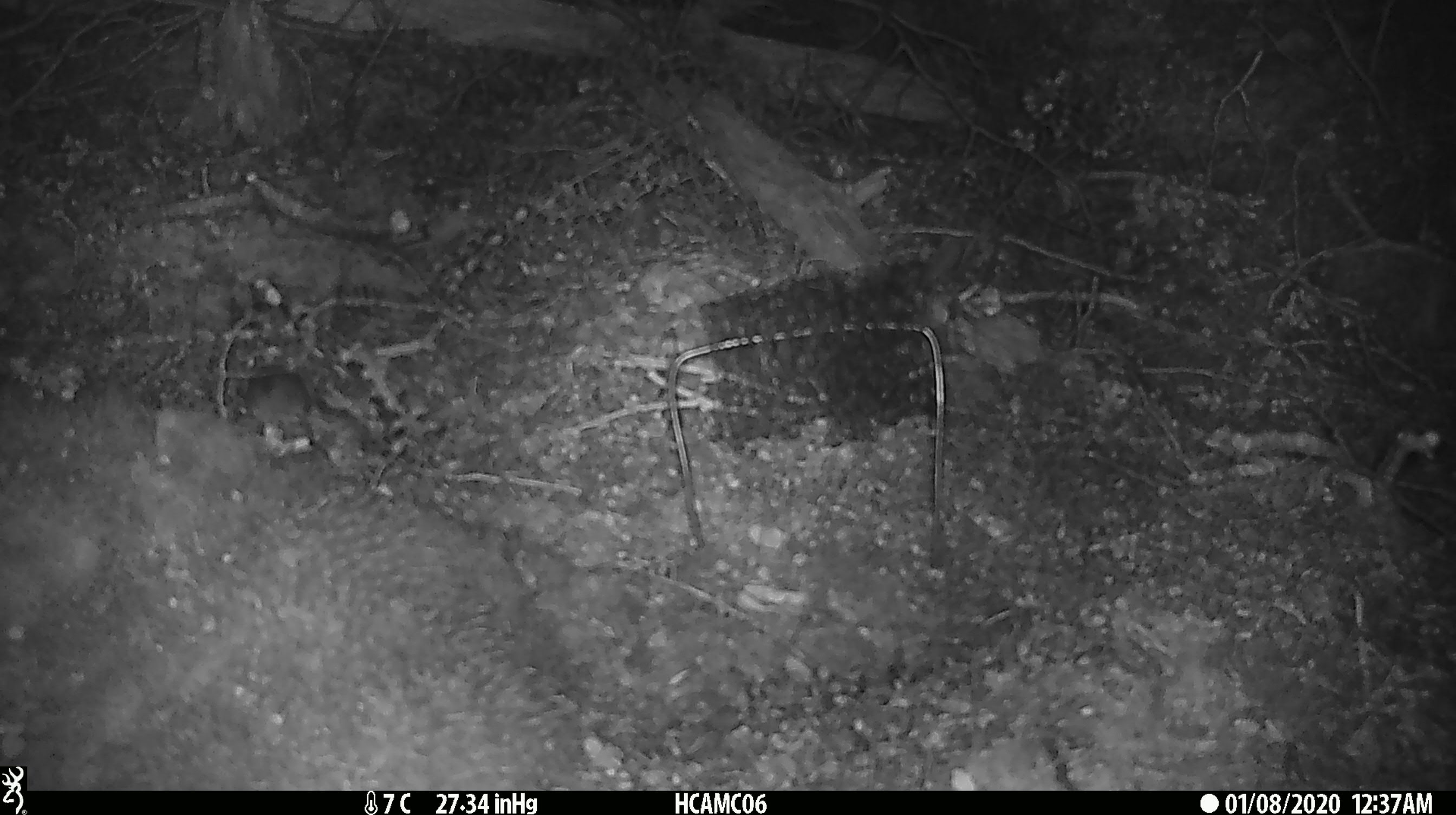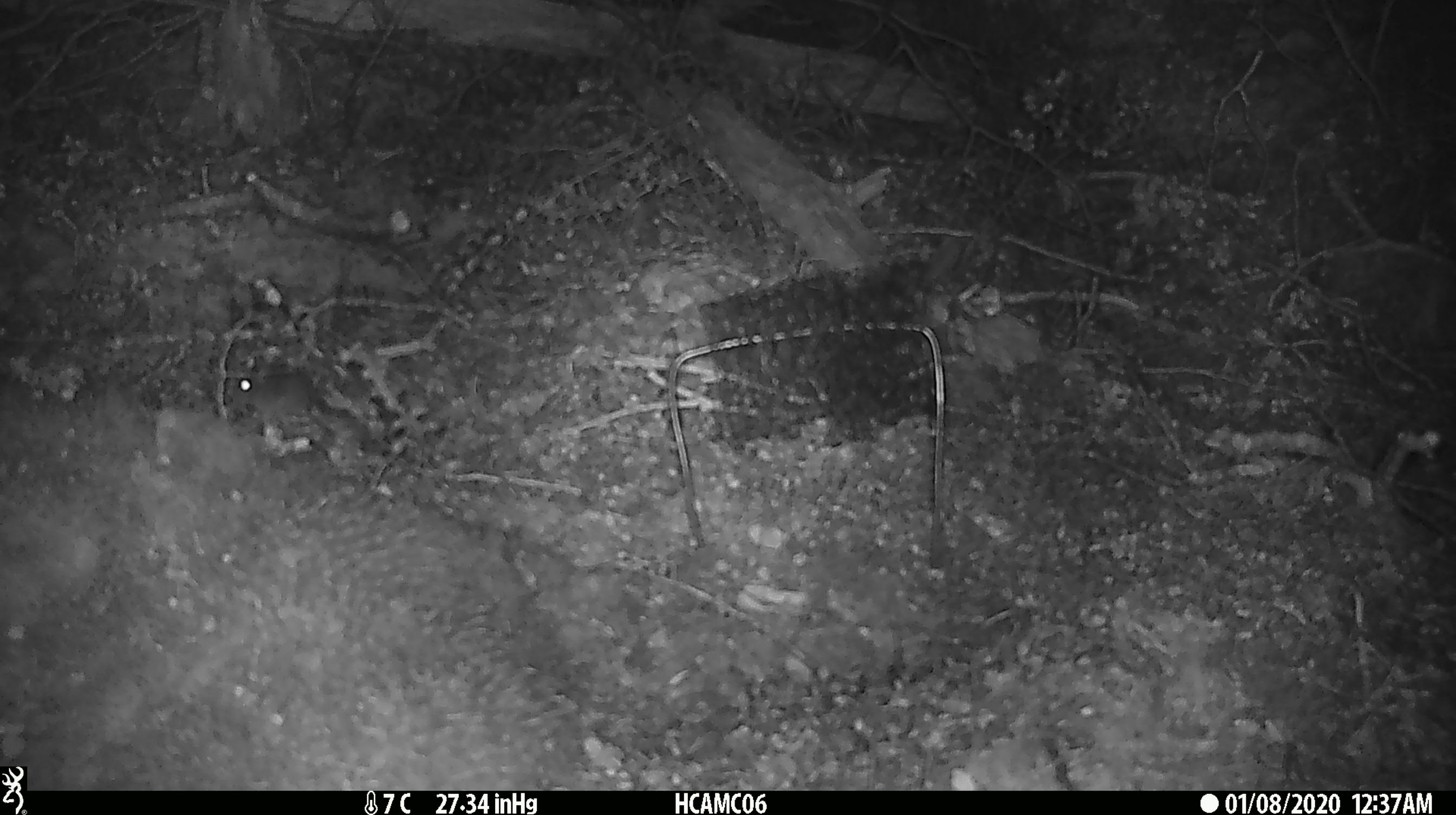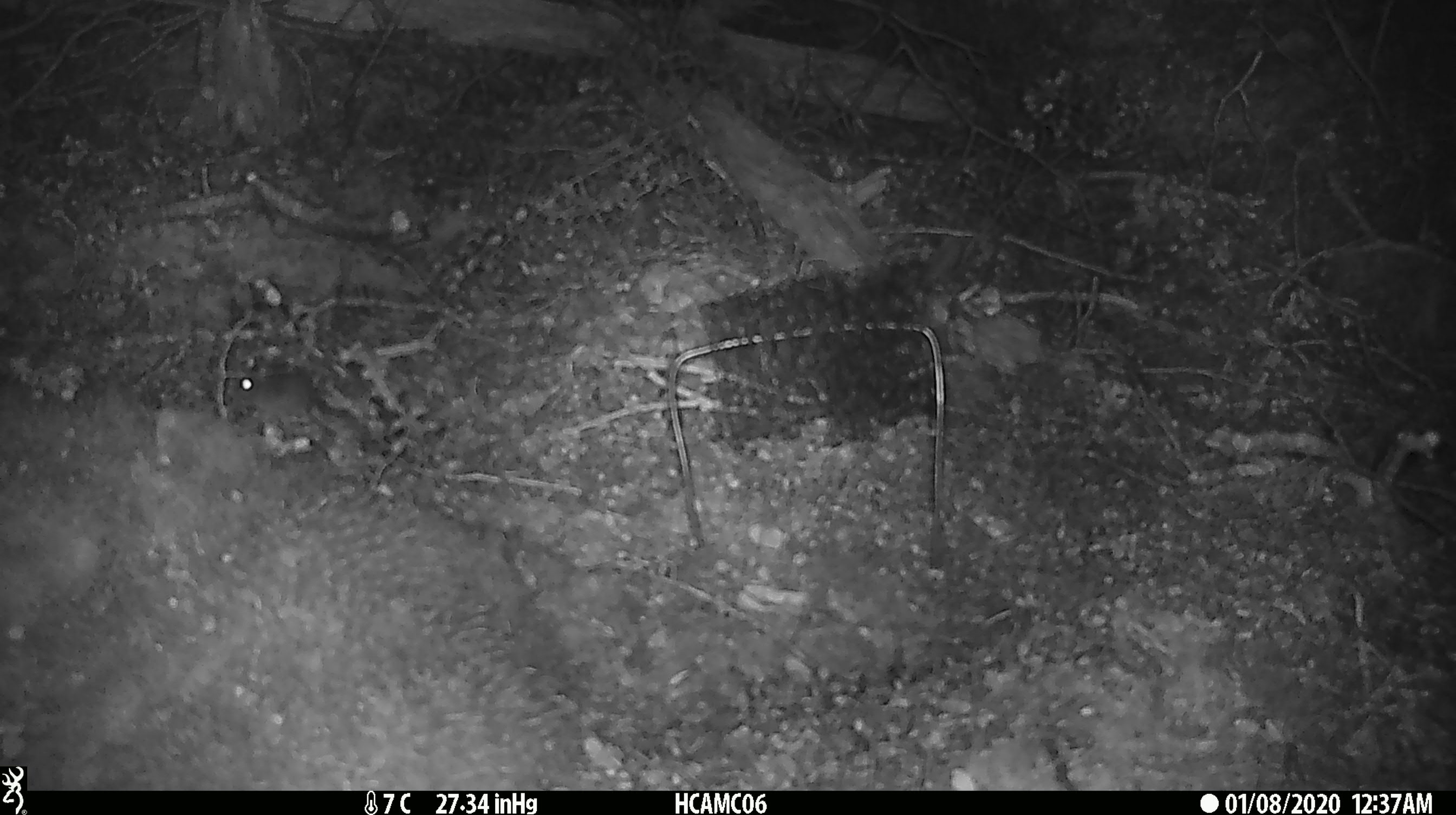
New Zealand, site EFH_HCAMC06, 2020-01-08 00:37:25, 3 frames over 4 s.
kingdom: Animalia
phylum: Chordata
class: Mammalia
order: Rodentia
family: Muridae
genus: Mus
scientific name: Mus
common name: mouse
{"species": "mouse (Mus)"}